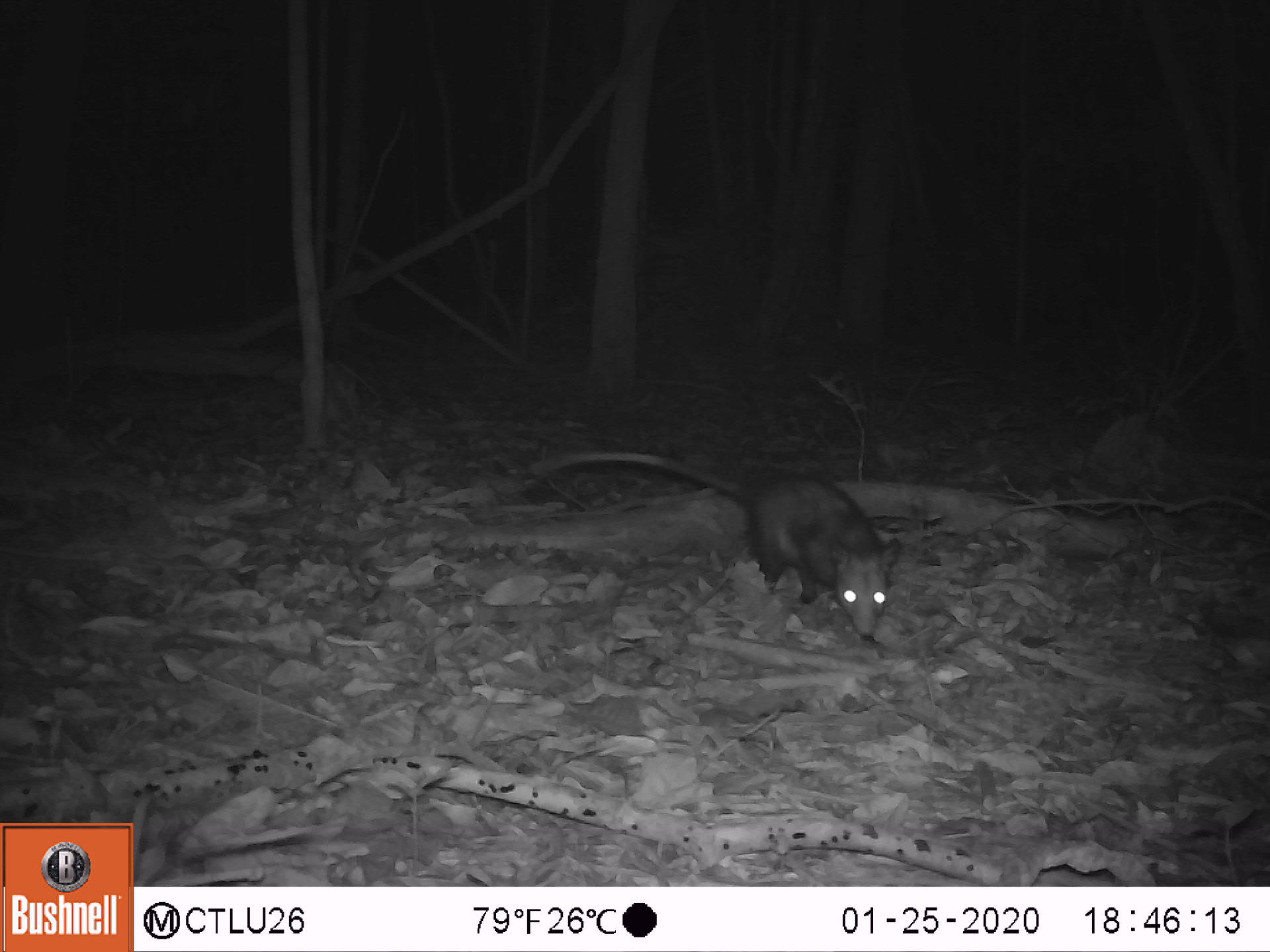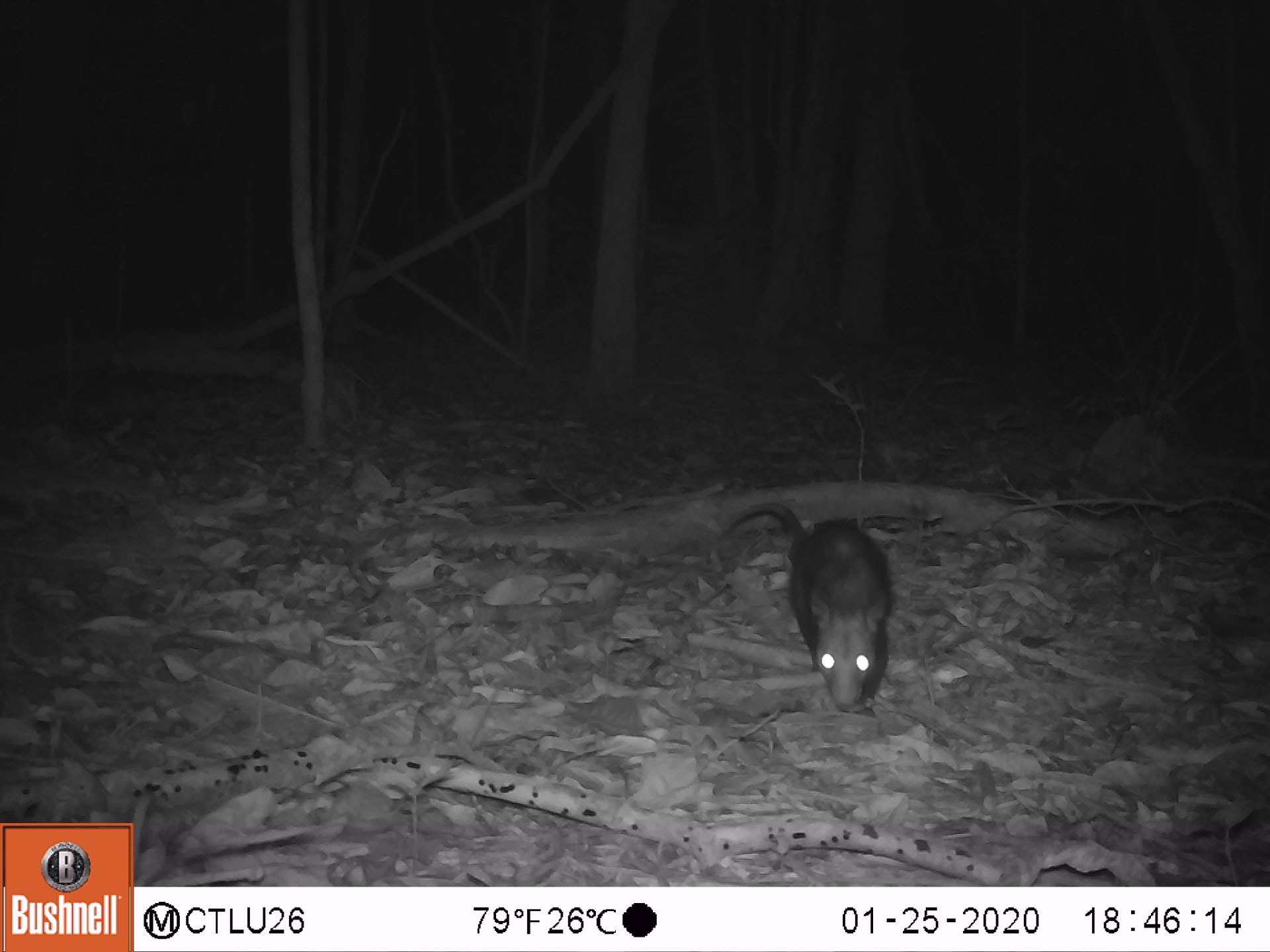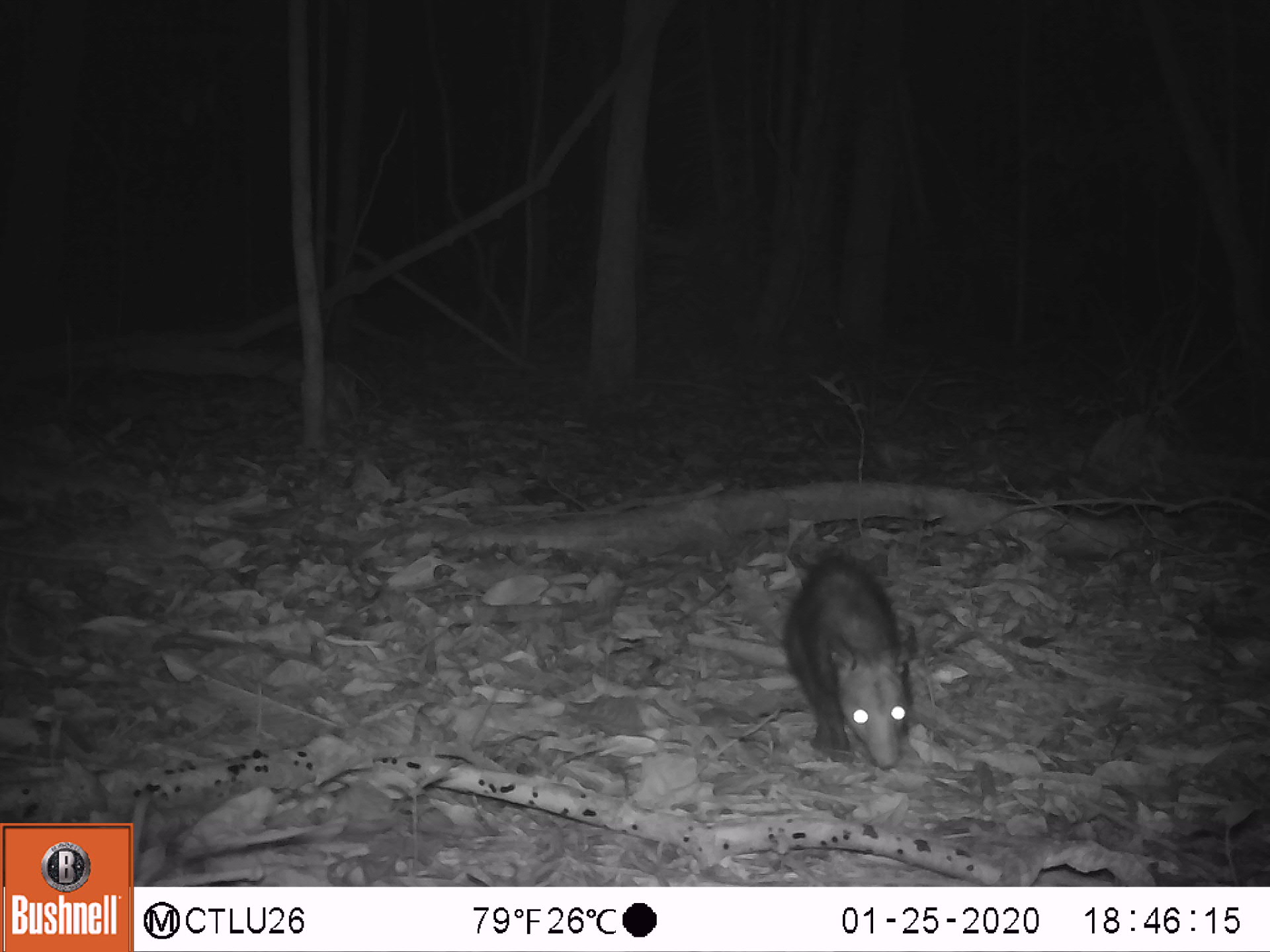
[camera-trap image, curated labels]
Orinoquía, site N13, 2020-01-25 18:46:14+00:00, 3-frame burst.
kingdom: Animalia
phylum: Chordata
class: Mammalia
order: Didelphimorphia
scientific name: Didelphimorphia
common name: possum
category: unknown possum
Unknown possum (possum) (Didelphimorphia).